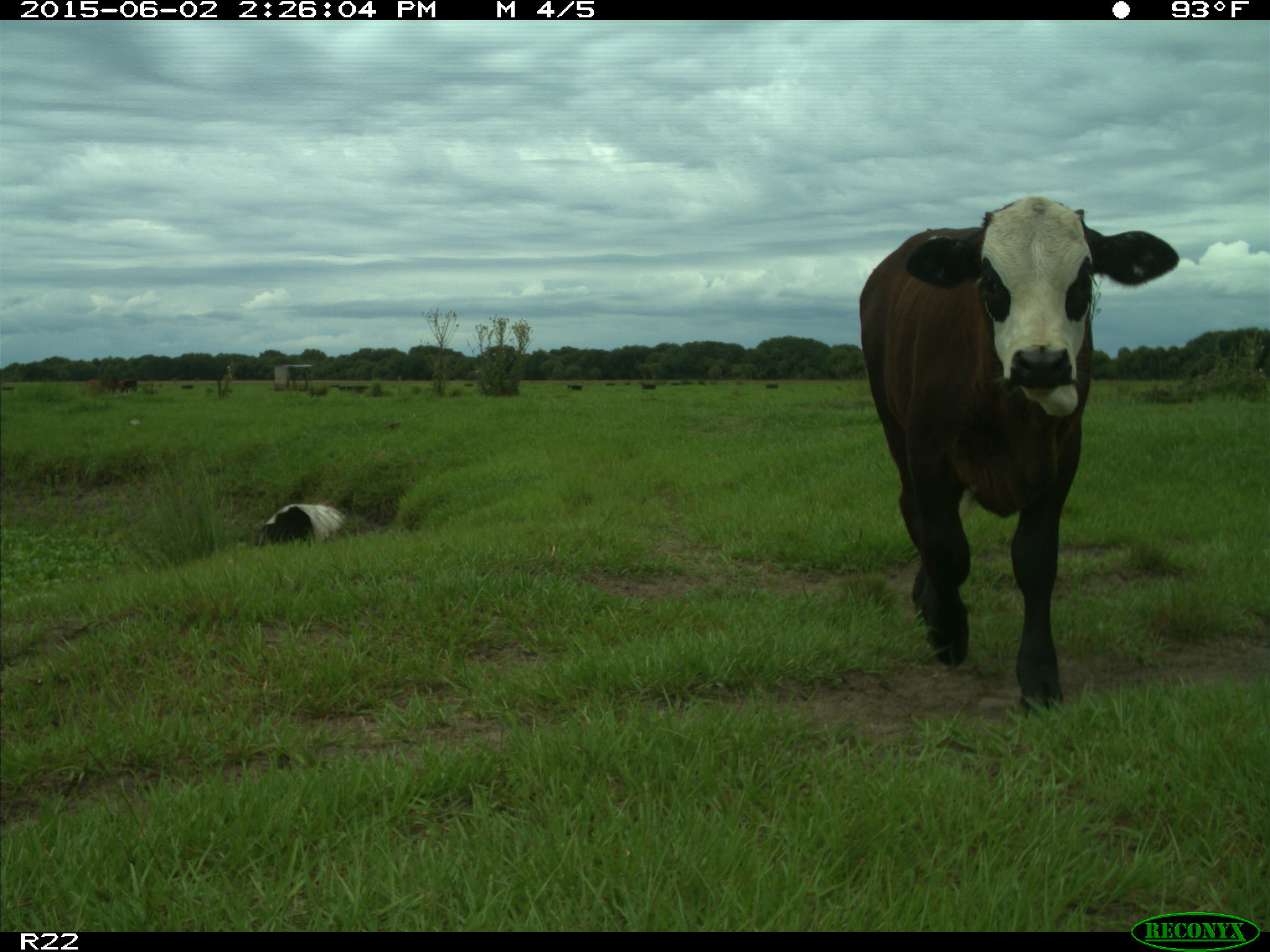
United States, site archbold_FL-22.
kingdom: Animalia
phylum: Chordata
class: Mammalia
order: Artiodactyla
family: Bovidae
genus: Bos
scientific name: Bos taurus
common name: domestic cow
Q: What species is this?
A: Bos taurus (domestic cow).